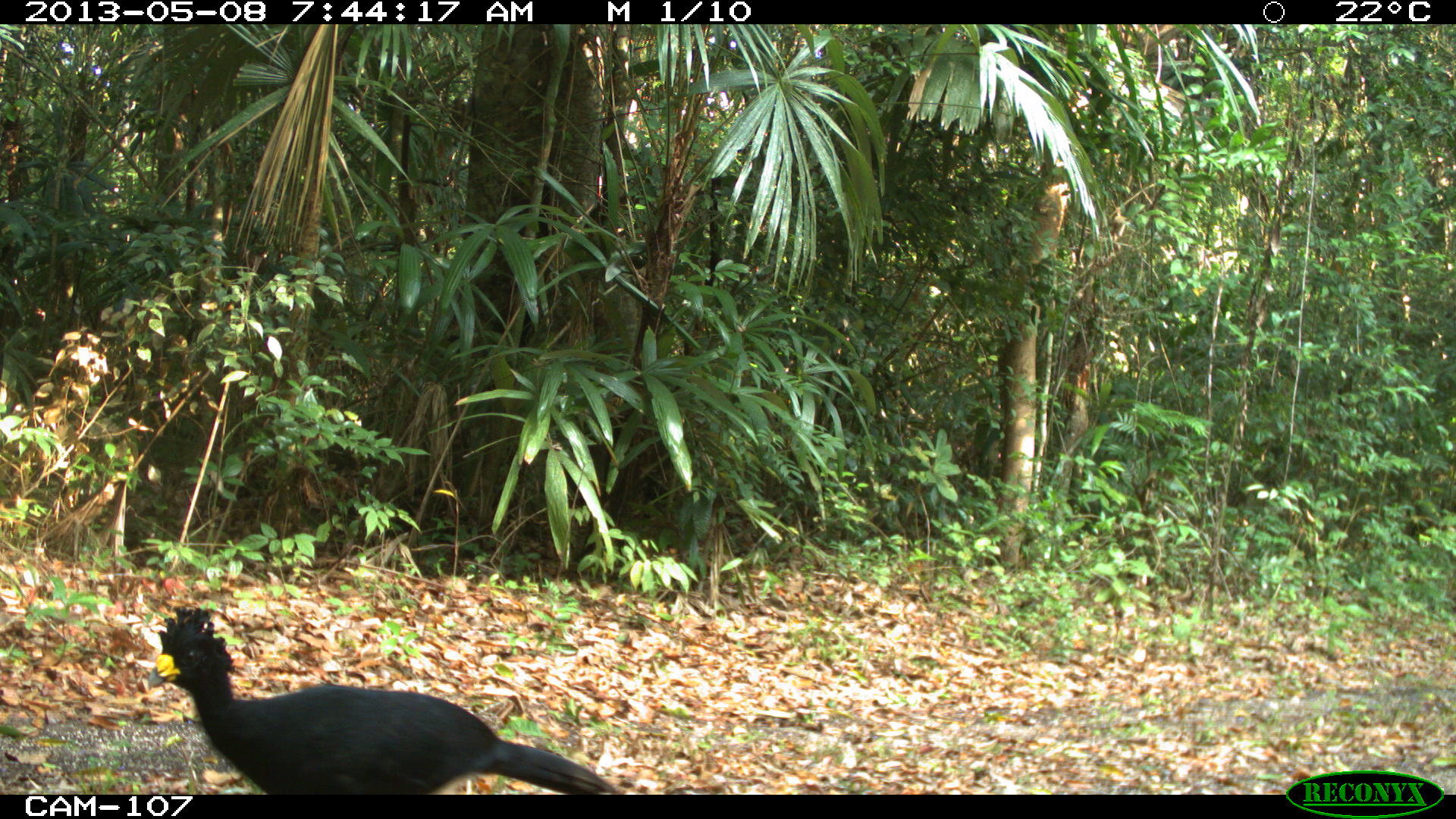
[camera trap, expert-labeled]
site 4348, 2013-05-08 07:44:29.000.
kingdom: Animalia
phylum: Chordata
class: Aves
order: Galliformes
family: Cracidae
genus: Crax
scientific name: Crax rubra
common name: great curassow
Crax rubra (great curassow), count 1, sex male.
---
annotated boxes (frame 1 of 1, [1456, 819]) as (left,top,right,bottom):
crax rubra: (145,603,618,793)